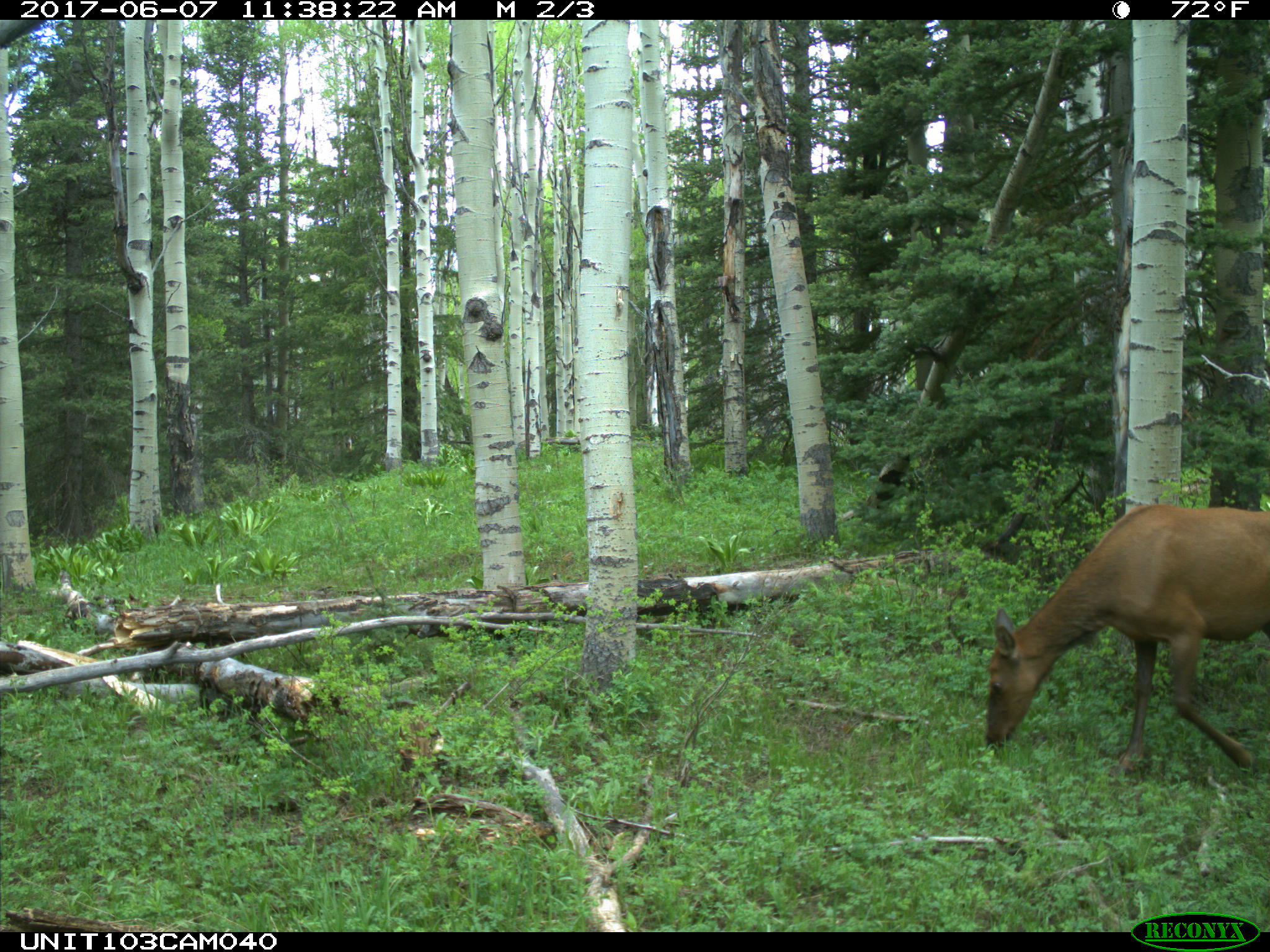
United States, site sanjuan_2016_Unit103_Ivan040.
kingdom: Animalia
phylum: Chordata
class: Mammalia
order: Artiodactyla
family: Cervidae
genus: Cervus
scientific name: Cervus elaphus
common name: red deer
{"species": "Cervus elaphus (red deer)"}